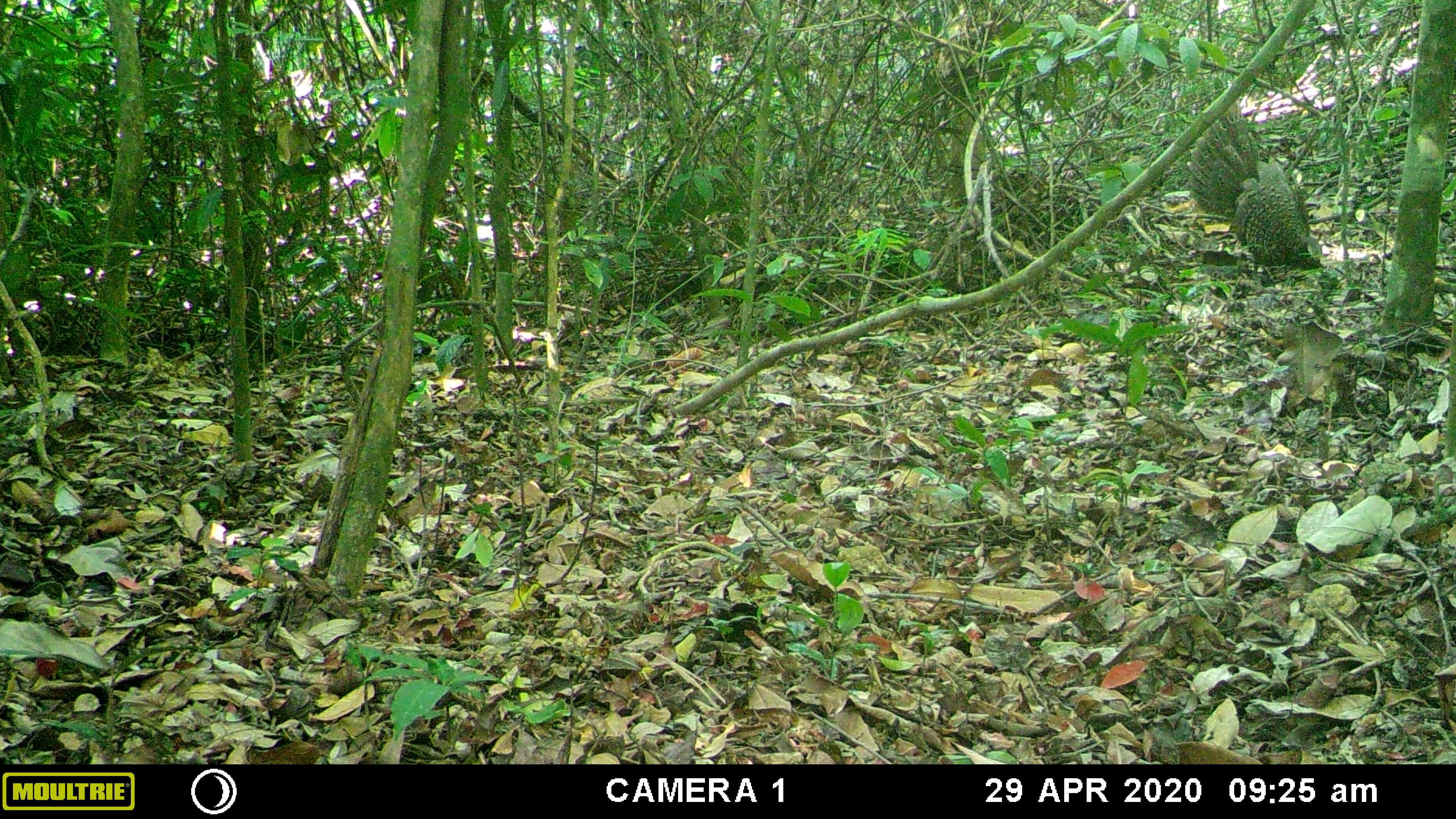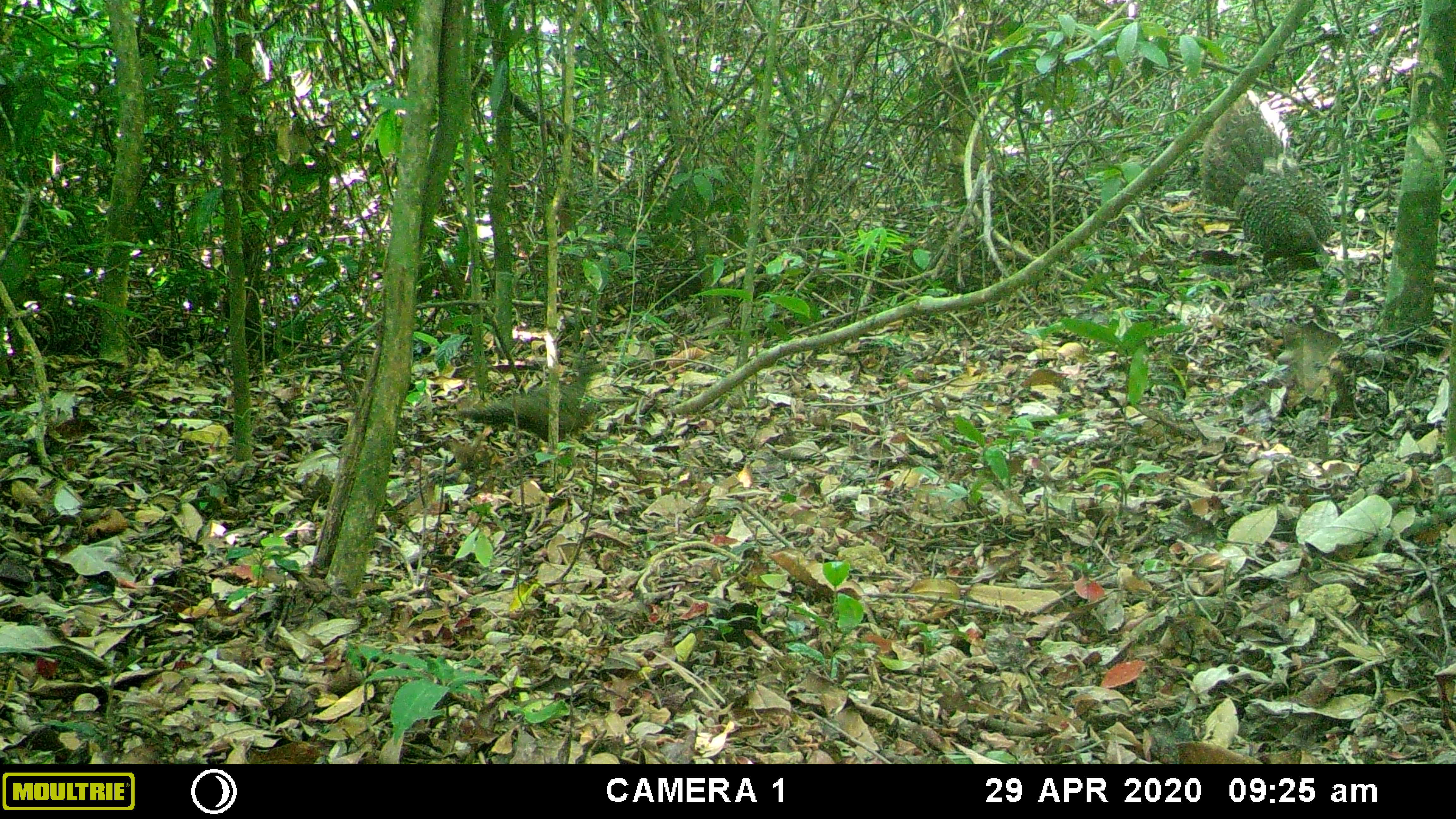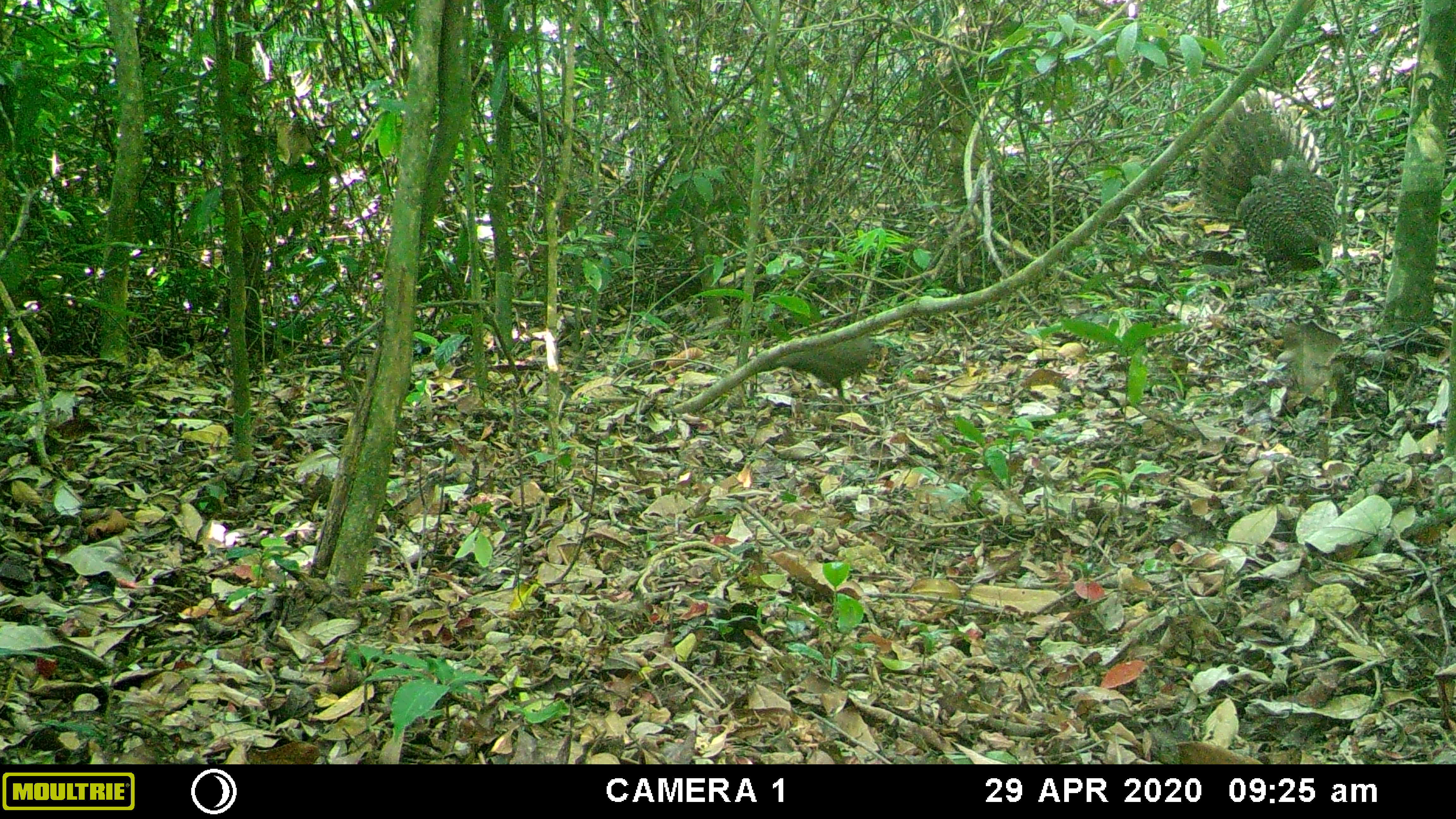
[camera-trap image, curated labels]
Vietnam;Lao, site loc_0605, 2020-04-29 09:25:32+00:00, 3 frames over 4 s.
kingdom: Animalia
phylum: Chordata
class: Aves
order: Galliformes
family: Phasianidae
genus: Polyplectron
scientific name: Polyplectron bicalcaratum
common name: gray peacock-pheasant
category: grey peacock pheasant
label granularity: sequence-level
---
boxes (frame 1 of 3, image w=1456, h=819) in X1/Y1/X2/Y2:
grey peacock pheasant: 1187/100/1327/269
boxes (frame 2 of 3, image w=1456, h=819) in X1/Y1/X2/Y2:
grey peacock pheasant: 1200/89/1331/259; 457/356/607/442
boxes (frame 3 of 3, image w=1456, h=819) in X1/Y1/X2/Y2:
grey peacock pheasant: 1198/87/1337/272; 756/327/872/401